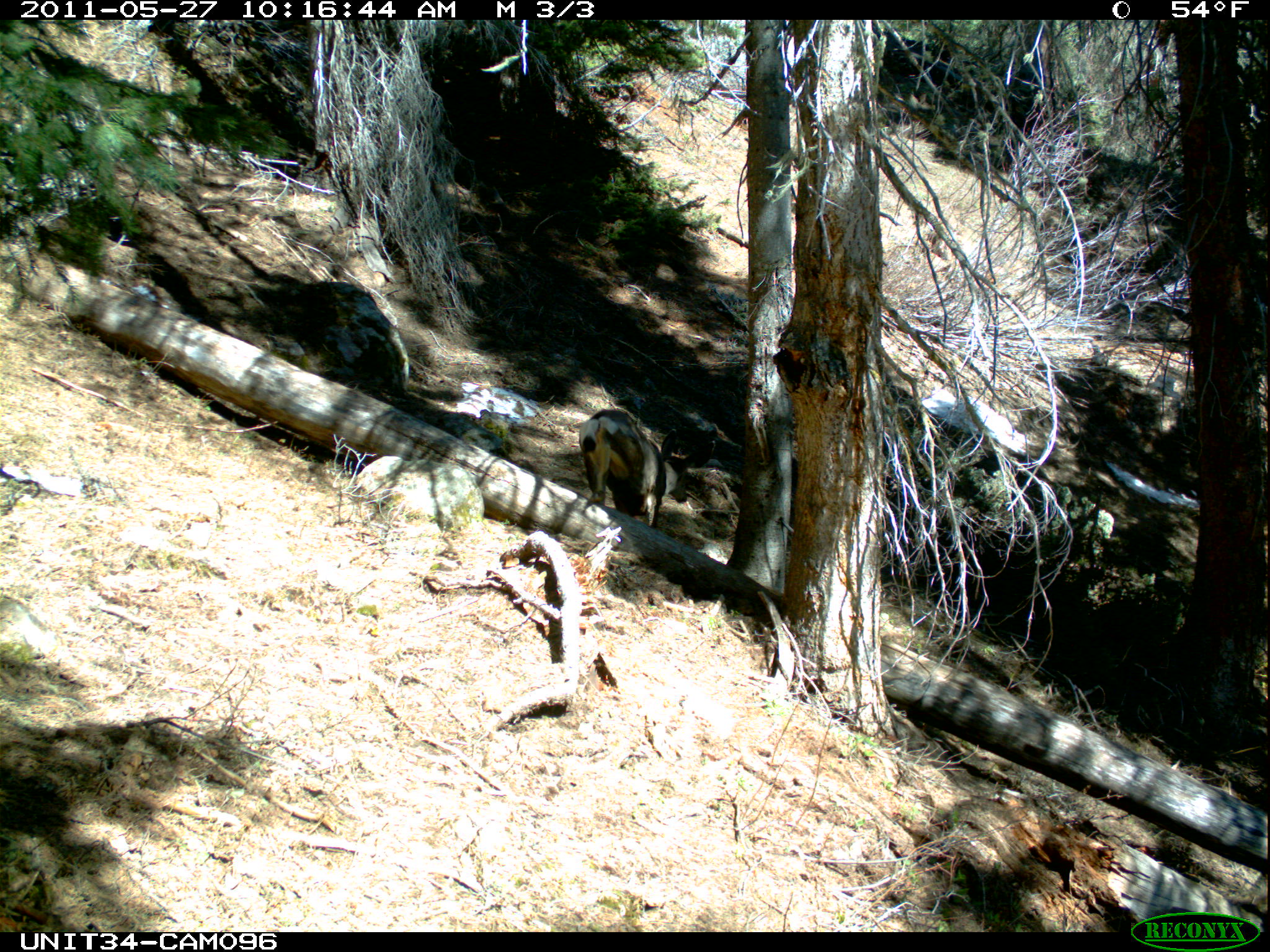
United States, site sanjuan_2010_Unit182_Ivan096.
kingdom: Animalia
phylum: Chordata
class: Mammalia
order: Artiodactyla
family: Cervidae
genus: Odocoileus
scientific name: Odocoileus hemionus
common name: mule deer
Odocoileus hemionus (mule deer).